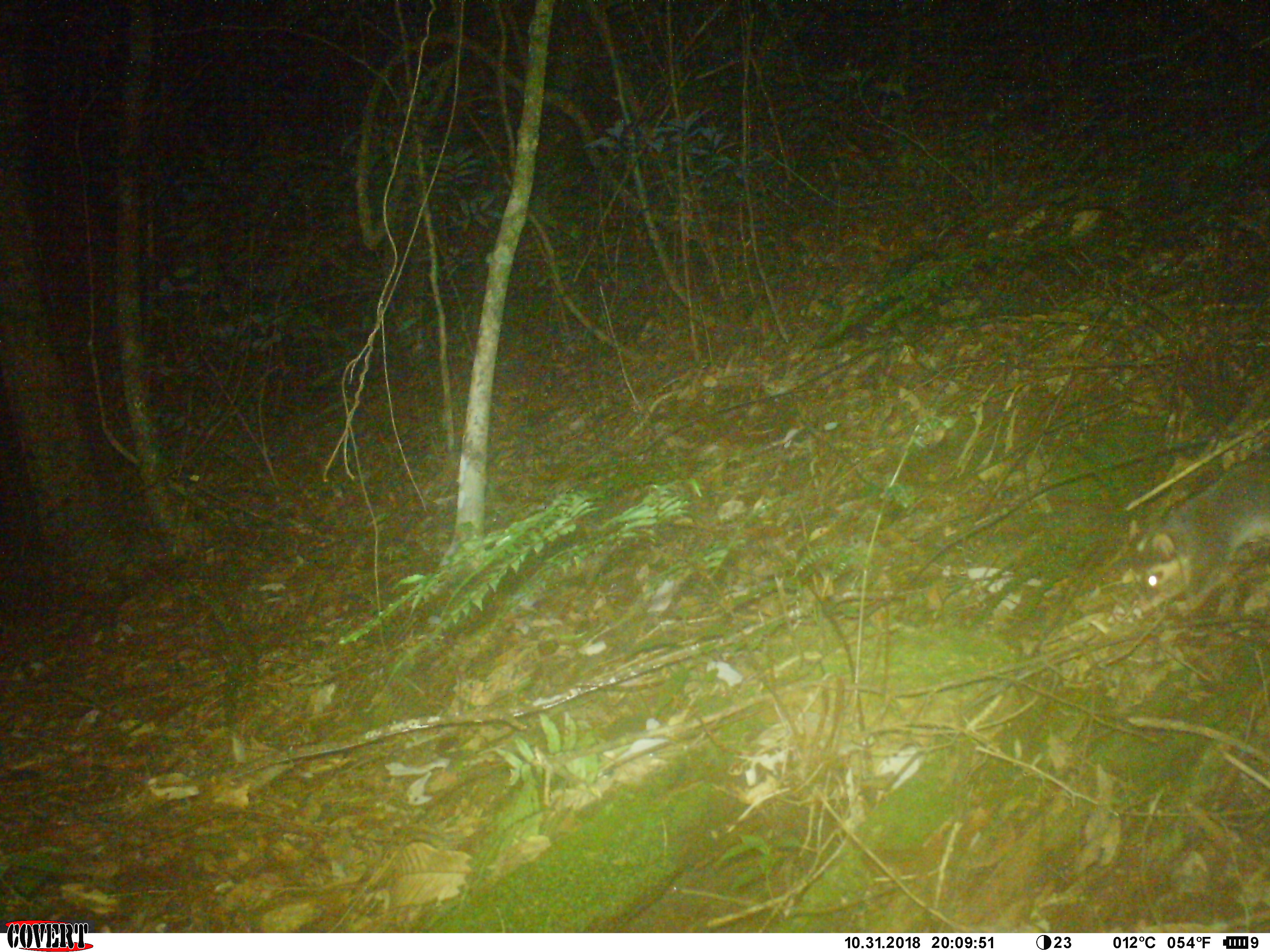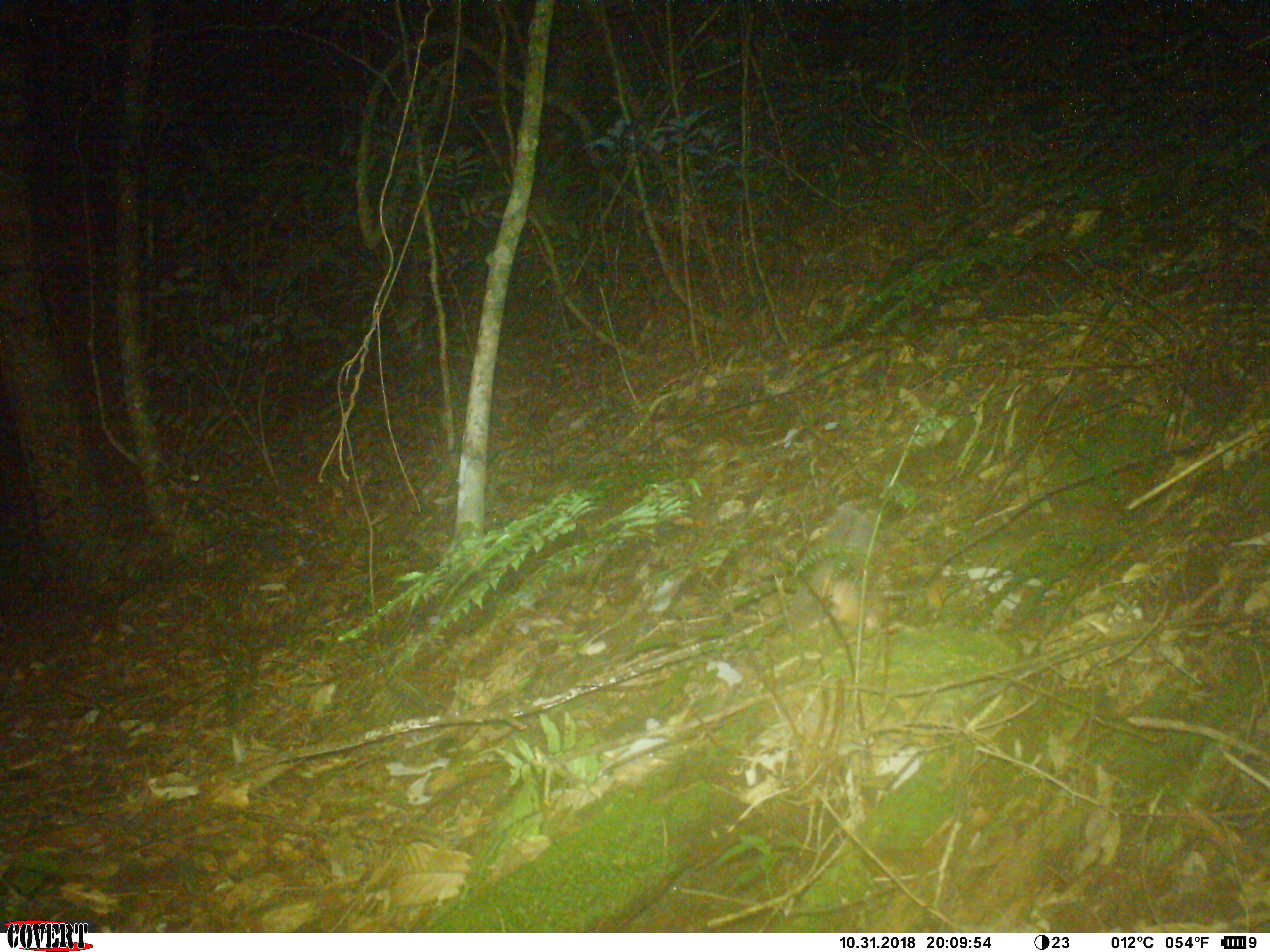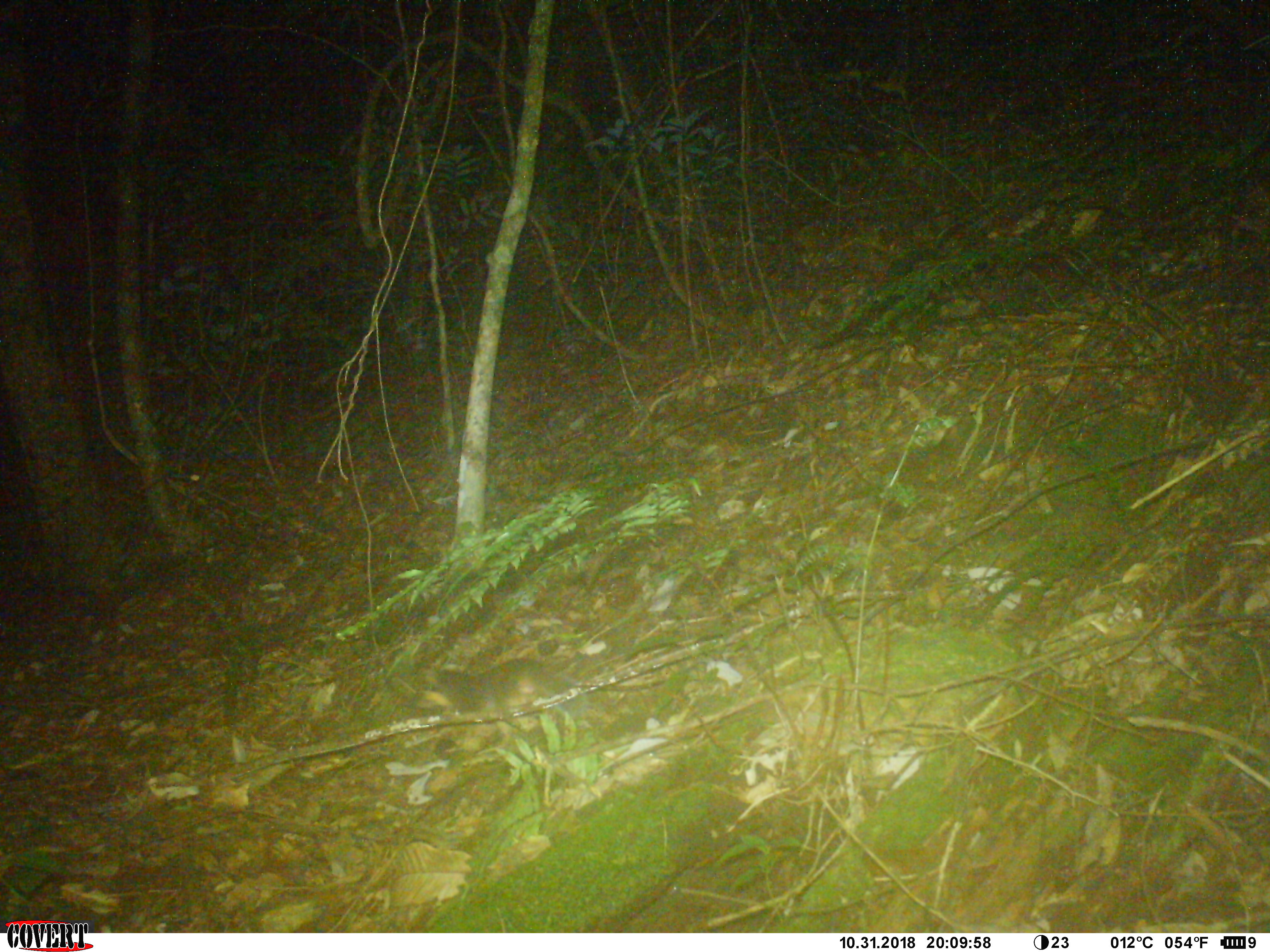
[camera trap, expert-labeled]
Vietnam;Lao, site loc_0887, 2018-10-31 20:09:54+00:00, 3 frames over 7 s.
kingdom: Animalia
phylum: Chordata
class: Mammalia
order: Carnivora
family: Mustelidae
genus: Melogale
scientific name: Melogale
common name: ferret badger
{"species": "ferret badger (Melogale)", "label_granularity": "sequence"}